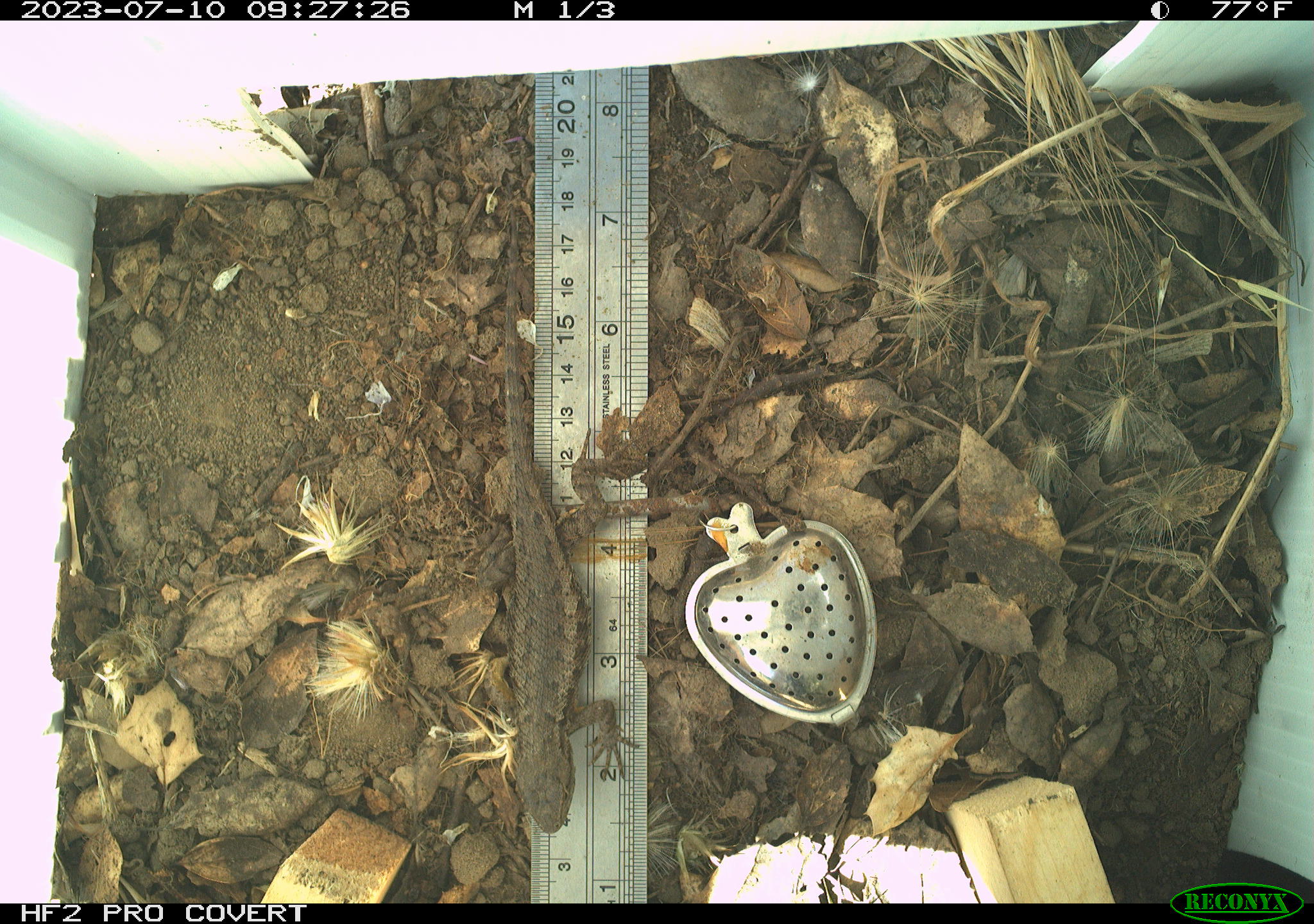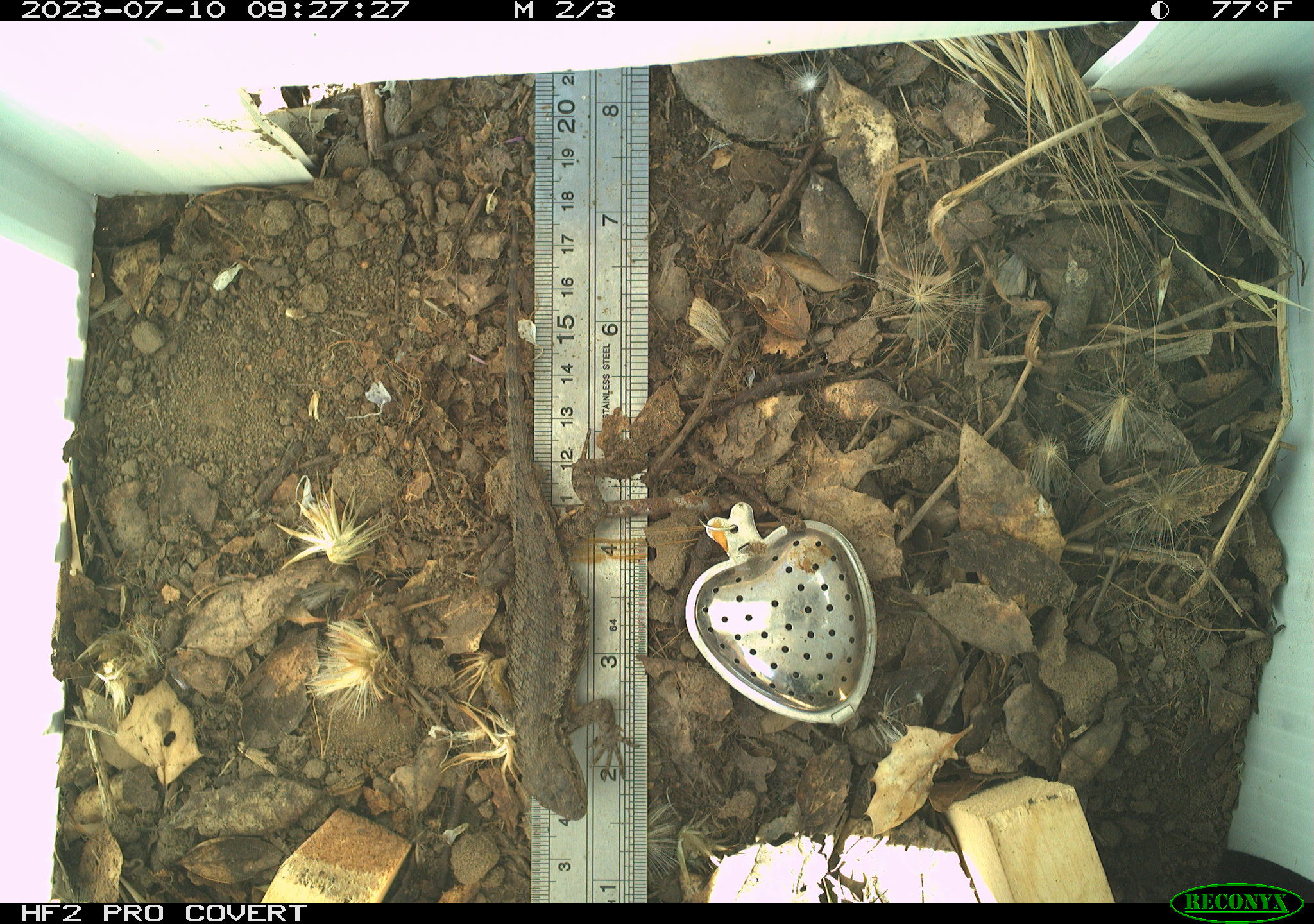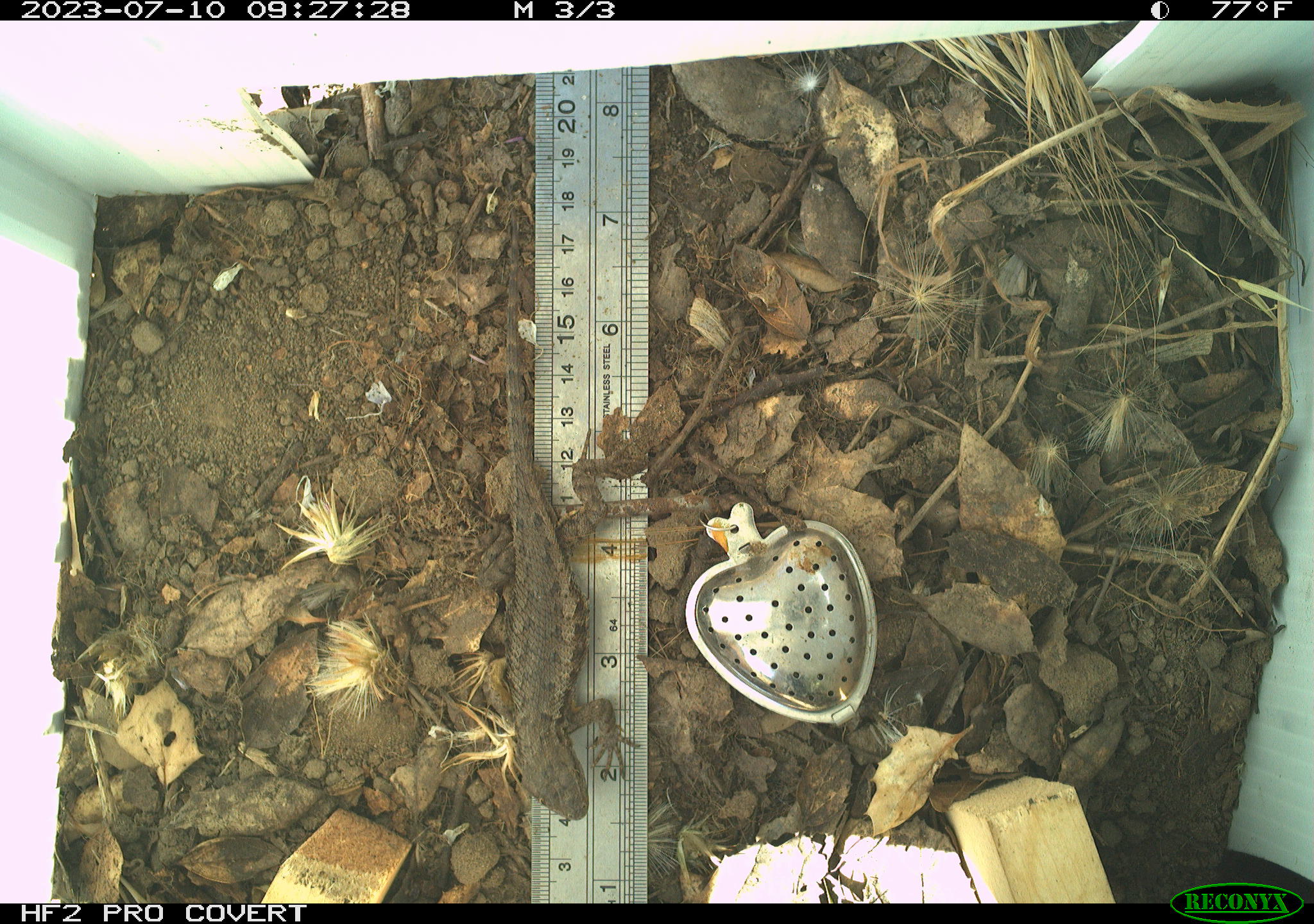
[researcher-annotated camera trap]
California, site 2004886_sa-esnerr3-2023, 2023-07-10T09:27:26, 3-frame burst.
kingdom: Animalia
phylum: Chordata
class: Reptilia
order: Squamata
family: Phrynosomatidae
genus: Sceloporus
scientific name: Sceloporus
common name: spiny lizards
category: sceloporus species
Sceloporus species (spiny lizards) (Sceloporus).